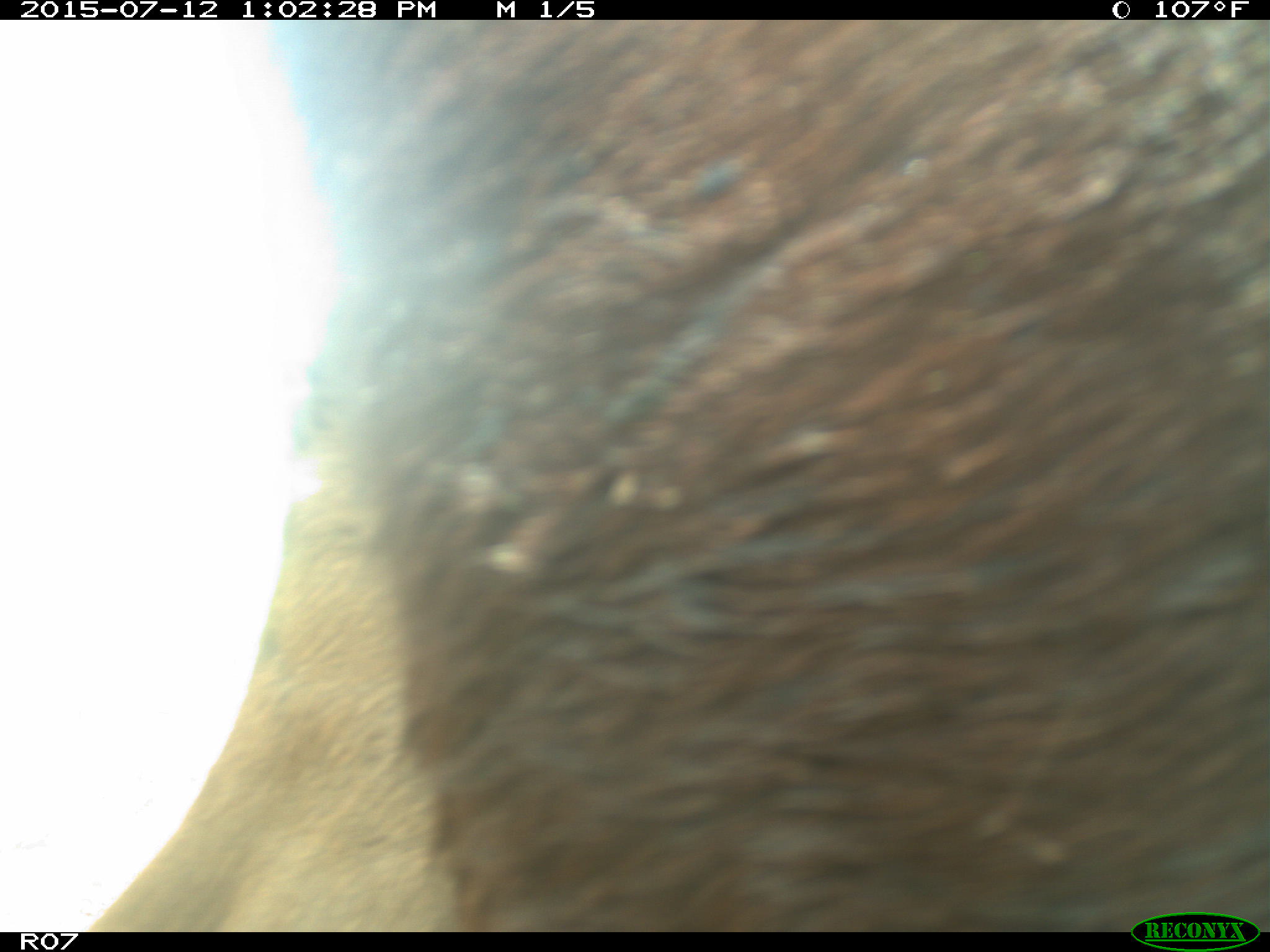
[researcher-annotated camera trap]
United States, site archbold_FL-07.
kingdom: Animalia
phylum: Chordata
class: Mammalia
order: Artiodactyla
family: Bovidae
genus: Bos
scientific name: Bos taurus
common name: domestic cow